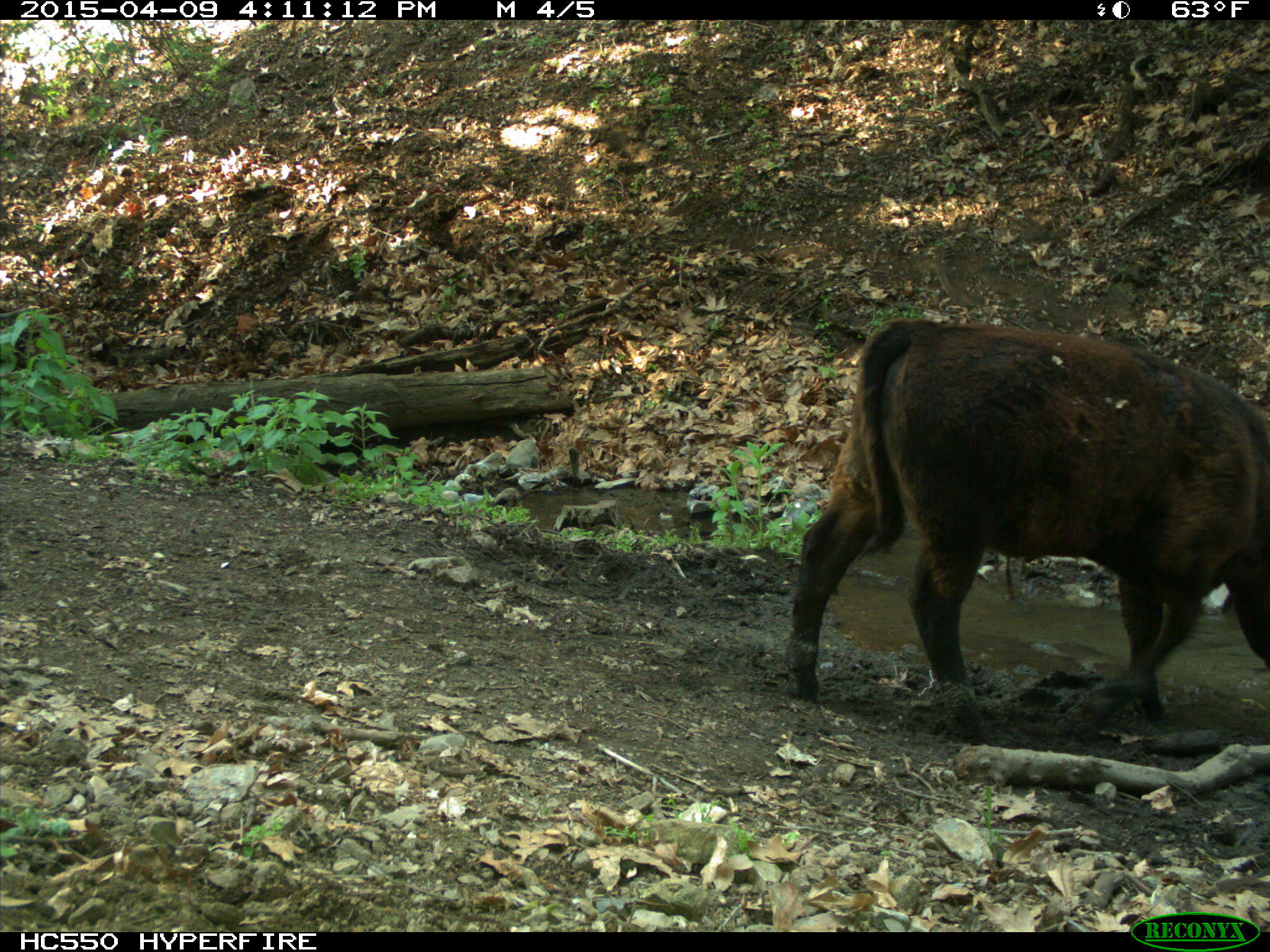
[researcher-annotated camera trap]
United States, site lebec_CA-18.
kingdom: Animalia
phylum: Chordata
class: Mammalia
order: Artiodactyla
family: Bovidae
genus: Bos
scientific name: Bos taurus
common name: domestic cow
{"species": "Bos taurus (domestic cow)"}